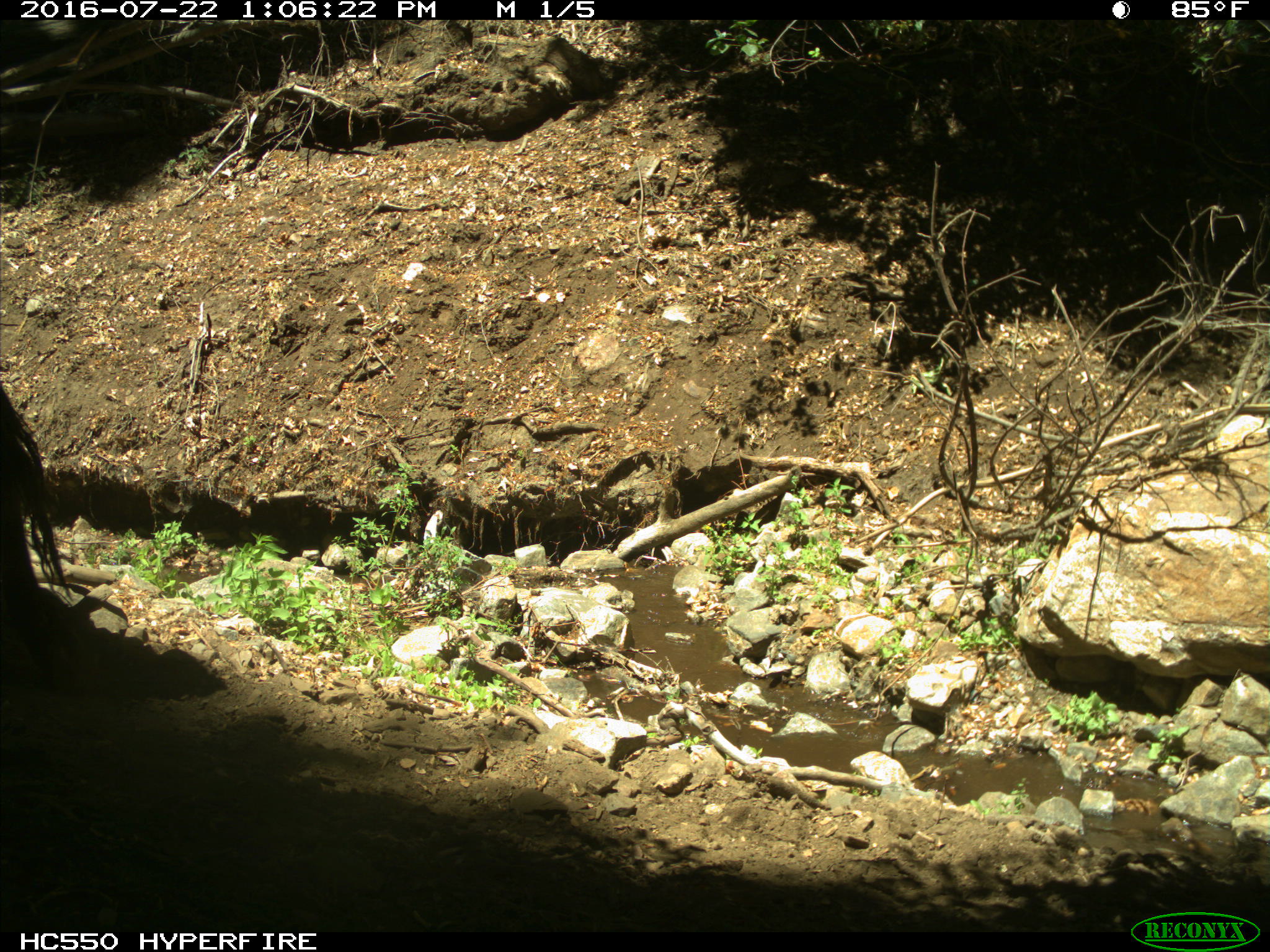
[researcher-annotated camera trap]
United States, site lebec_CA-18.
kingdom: Animalia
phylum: Chordata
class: Mammalia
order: Artiodactyla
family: Bovidae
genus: Bos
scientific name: Bos taurus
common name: domestic cow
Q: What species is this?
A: Bos taurus (domestic cow).